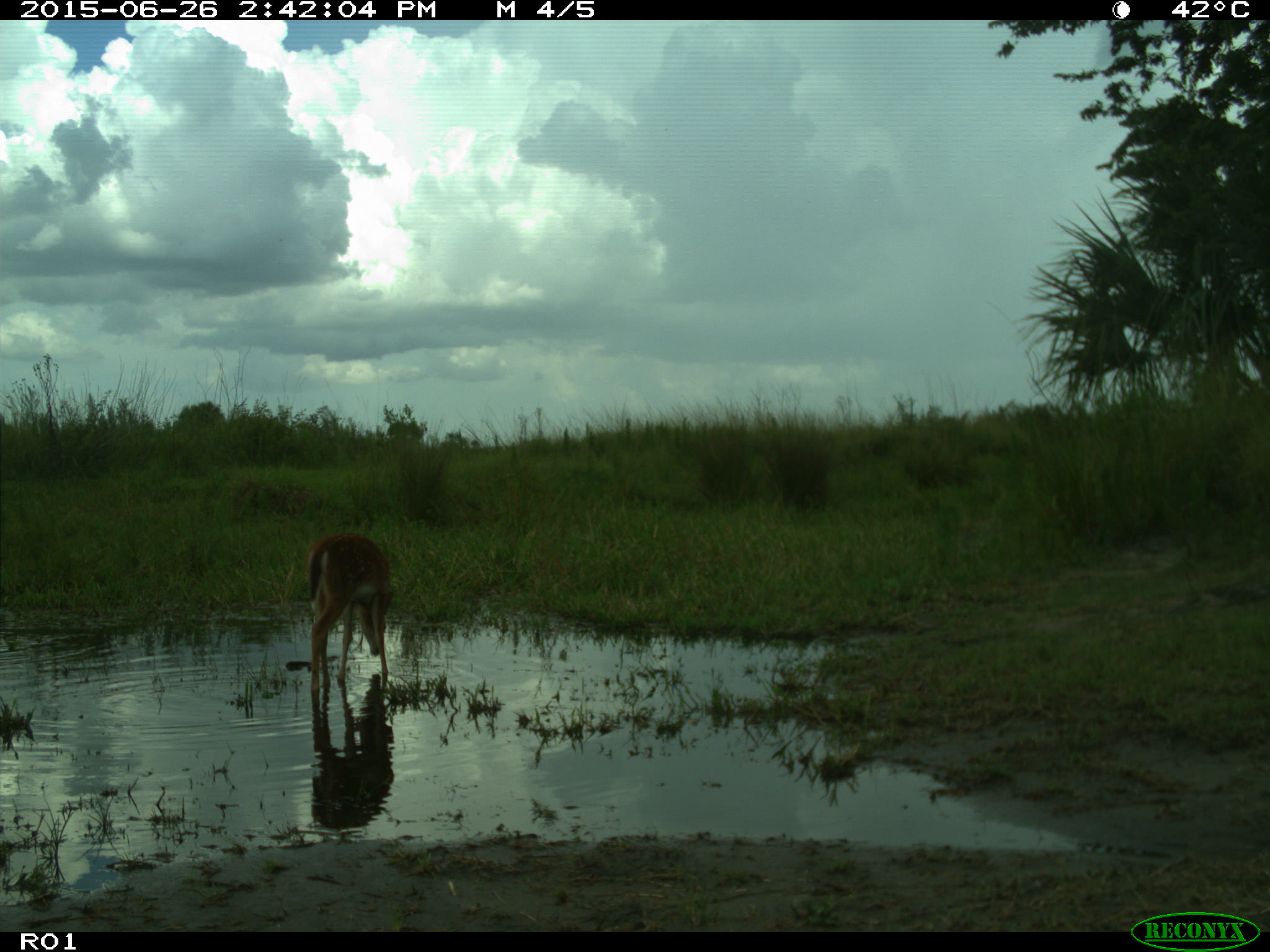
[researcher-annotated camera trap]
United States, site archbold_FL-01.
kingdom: Animalia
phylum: Chordata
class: Mammalia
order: Artiodactyla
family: Cervidae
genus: Odocoileus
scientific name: Odocoileus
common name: deer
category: unidentified deer